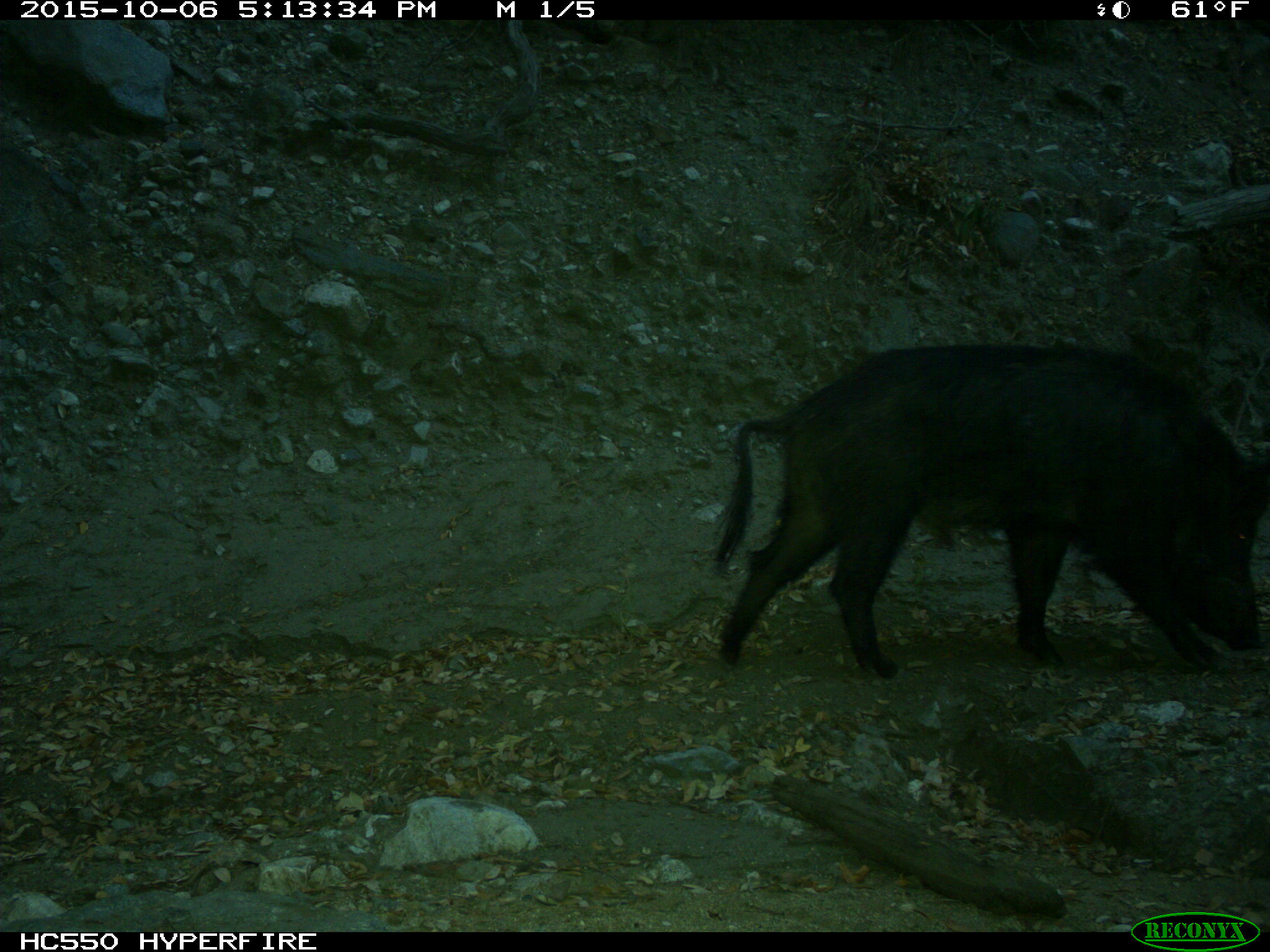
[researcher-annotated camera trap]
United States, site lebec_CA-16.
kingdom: Animalia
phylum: Chordata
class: Mammalia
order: Artiodactyla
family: Suidae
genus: Sus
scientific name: Sus scrofa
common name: wild boar